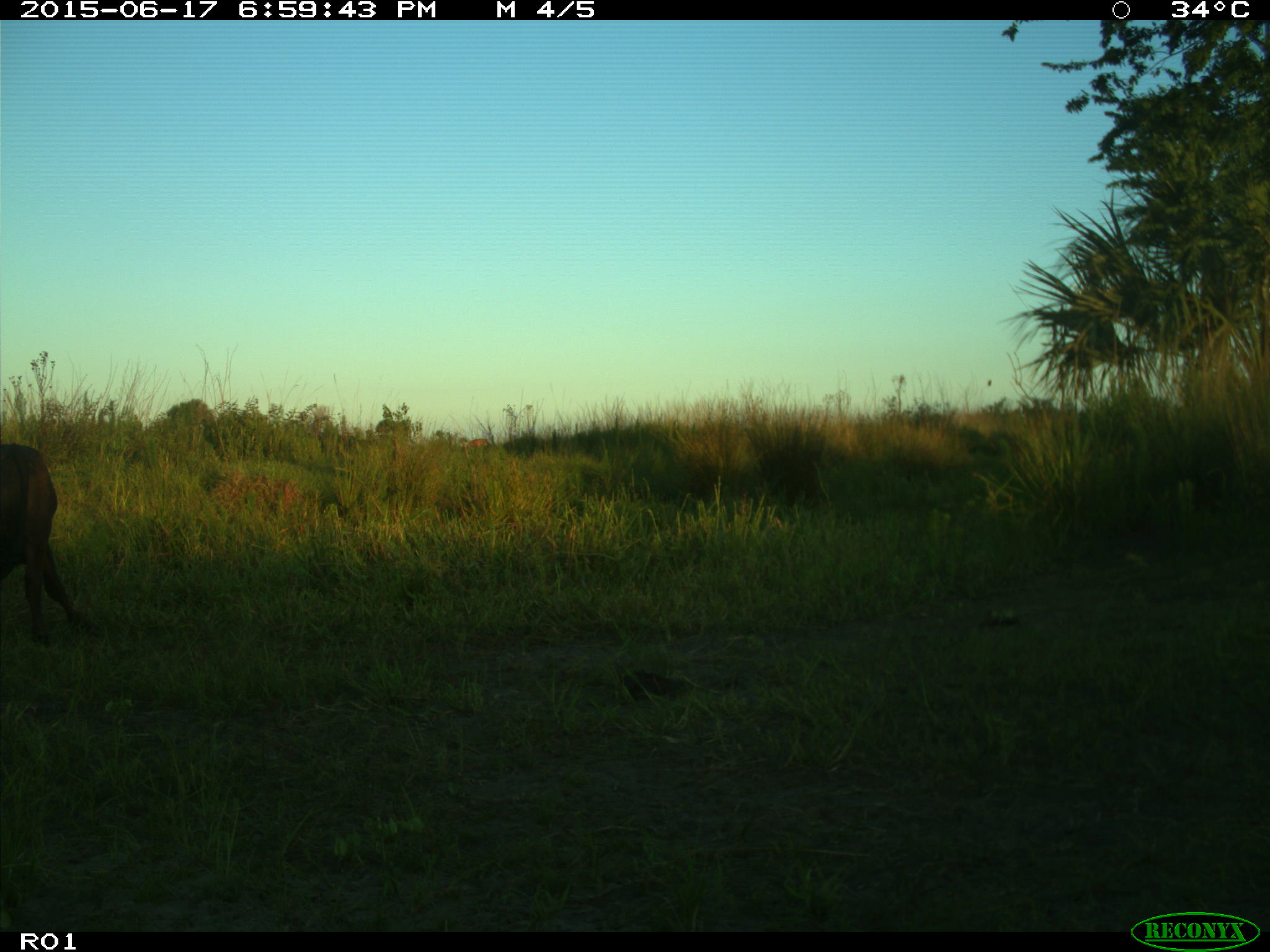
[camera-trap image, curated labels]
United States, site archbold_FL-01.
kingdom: Animalia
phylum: Chordata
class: Mammalia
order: Artiodactyla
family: Bovidae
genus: Bos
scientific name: Bos taurus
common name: domestic cow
Bos taurus (domestic cow).